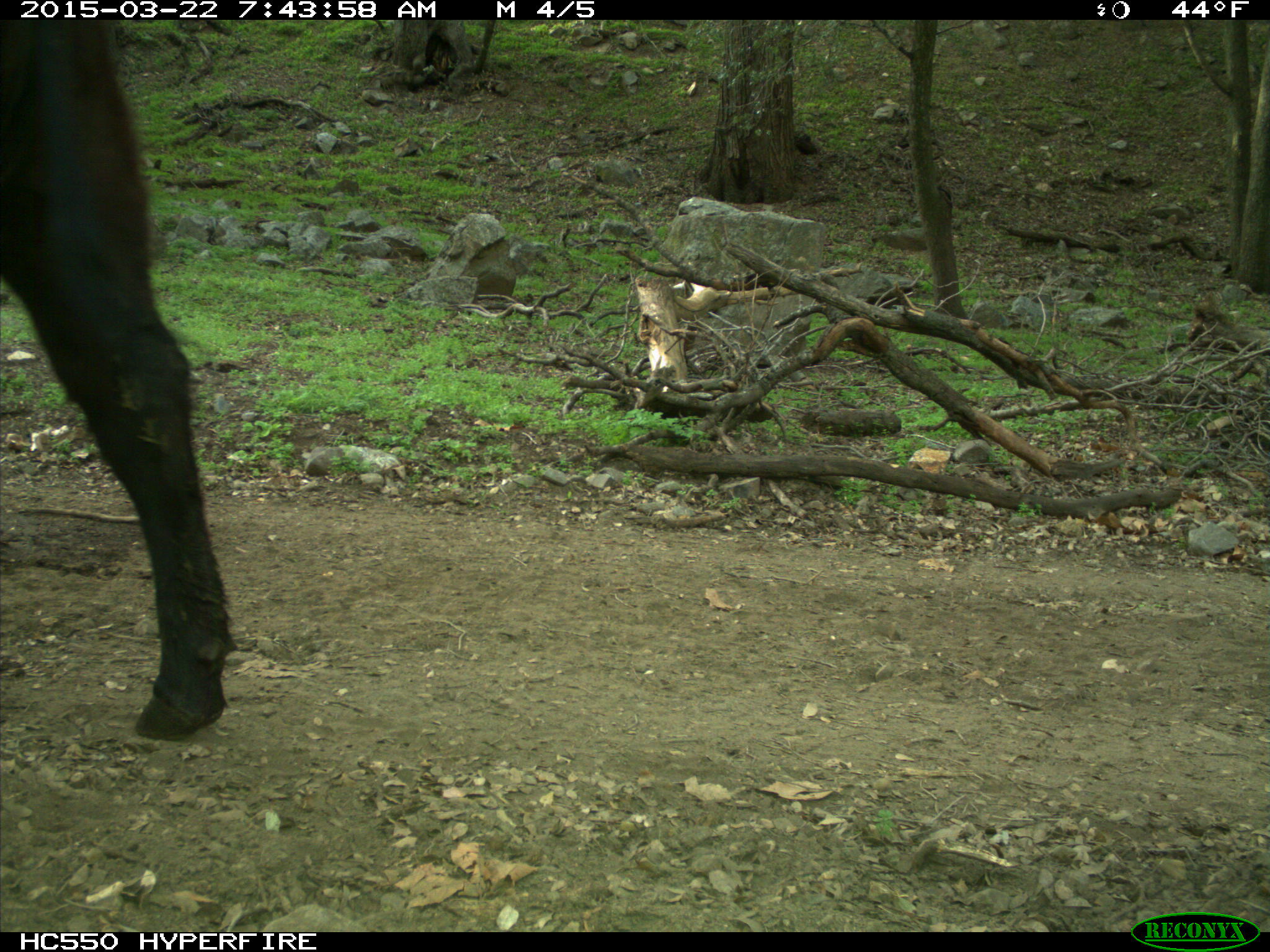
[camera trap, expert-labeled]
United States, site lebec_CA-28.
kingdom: Animalia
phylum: Chordata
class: Mammalia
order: Artiodactyla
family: Bovidae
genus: Bos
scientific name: Bos taurus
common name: domestic cow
Bos taurus (domestic cow).